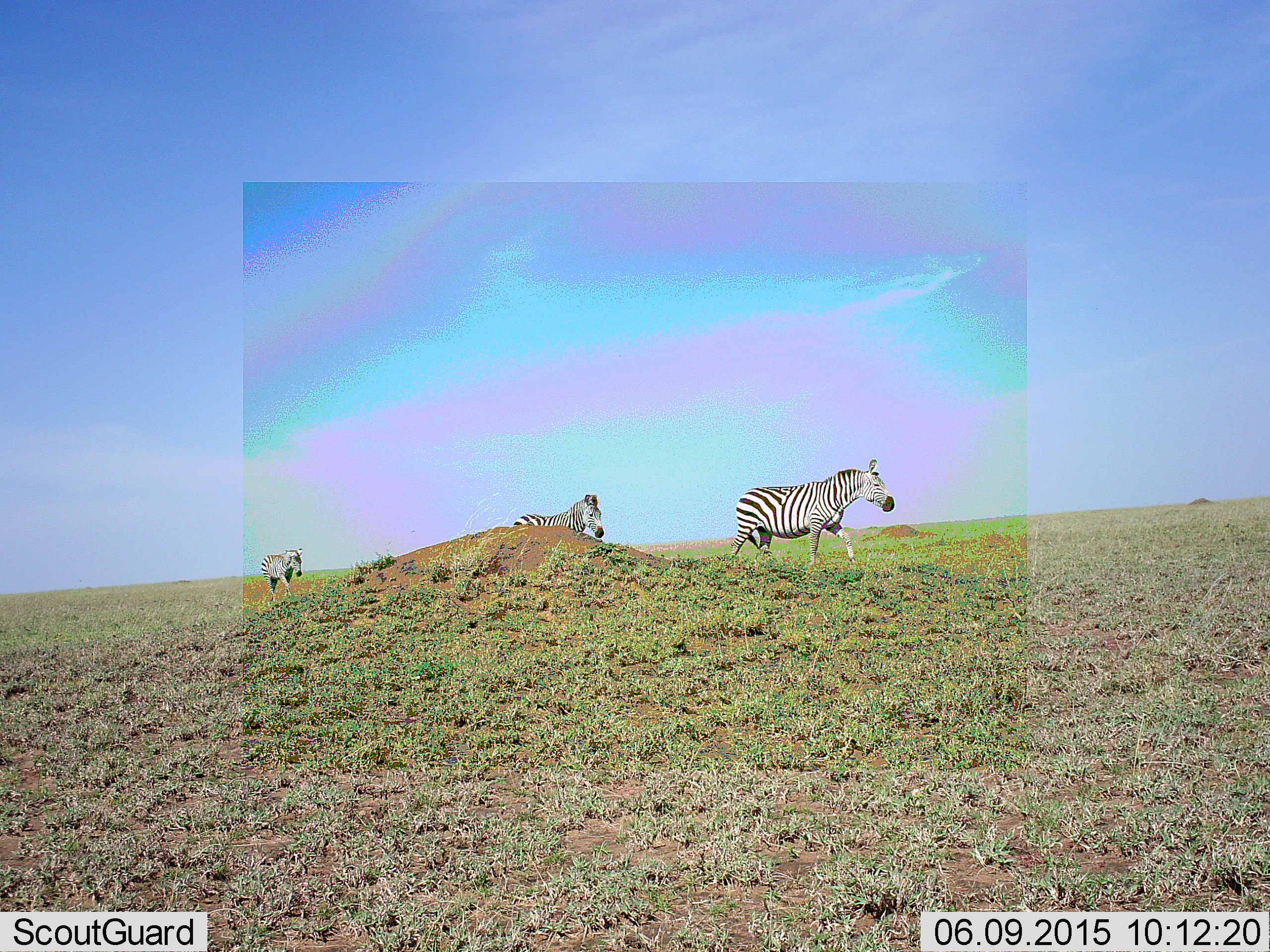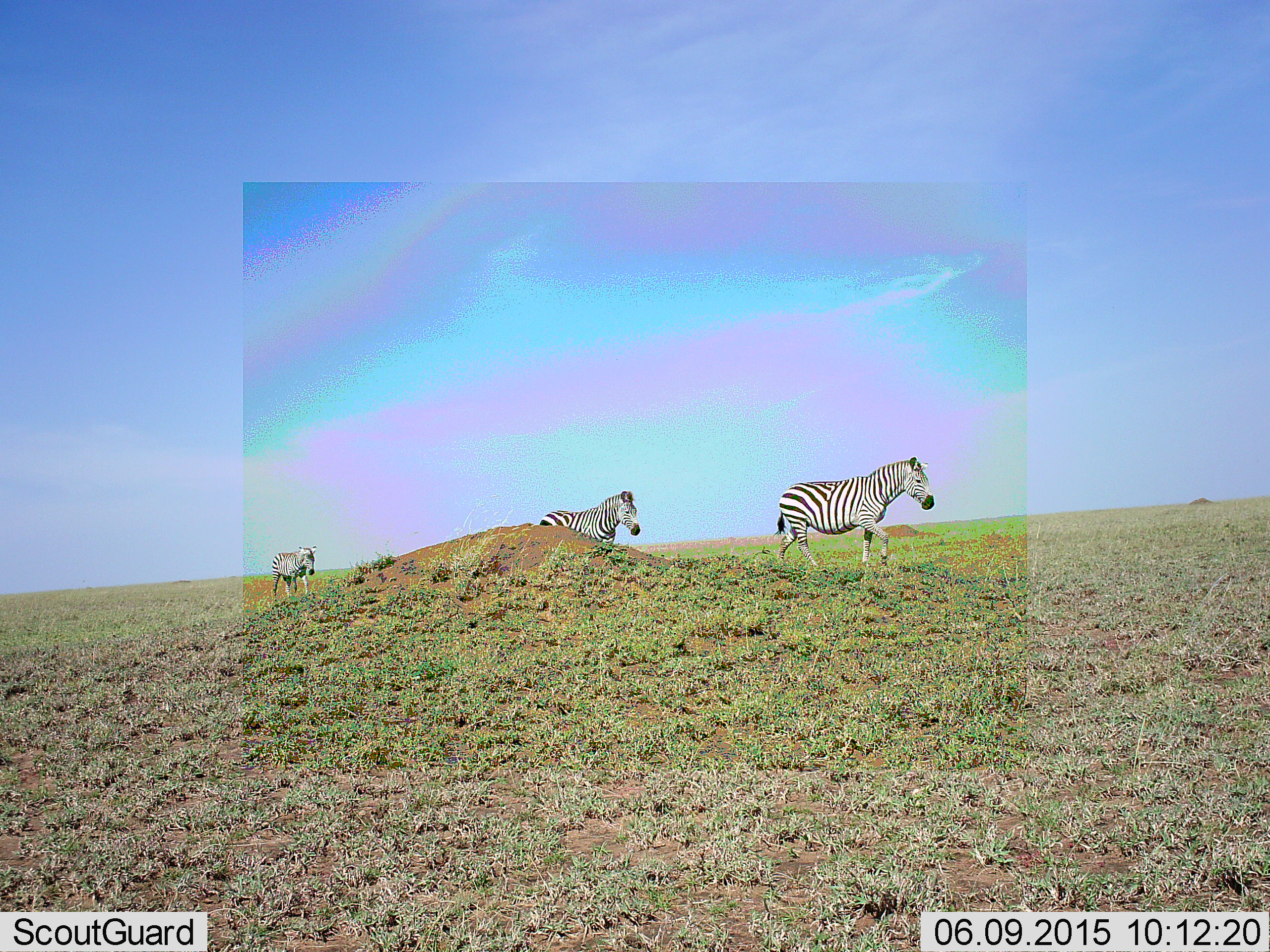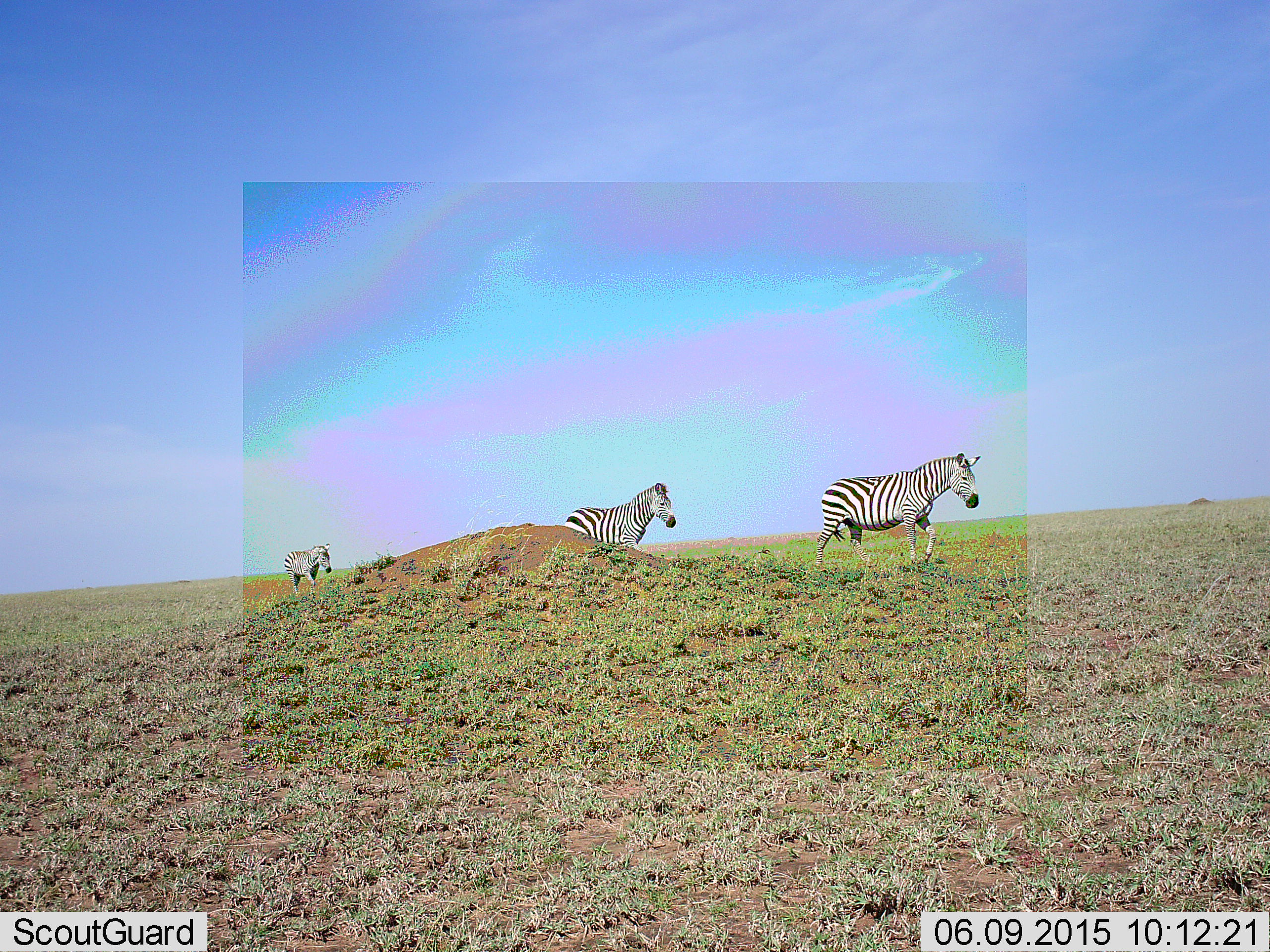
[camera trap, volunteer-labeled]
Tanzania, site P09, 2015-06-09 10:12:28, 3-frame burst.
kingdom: Animalia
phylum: Chordata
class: Mammalia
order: Perissodactyla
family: Equidae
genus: Equus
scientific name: Equus quagga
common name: plains zebra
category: zebra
Zebra (plains zebra) (Equus quagga), count 3. Behavior (volunteer vote fractions): standing 0%, resting 0%, moving 100%, interacting 0%. Young present (vote fraction): 0%. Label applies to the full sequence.